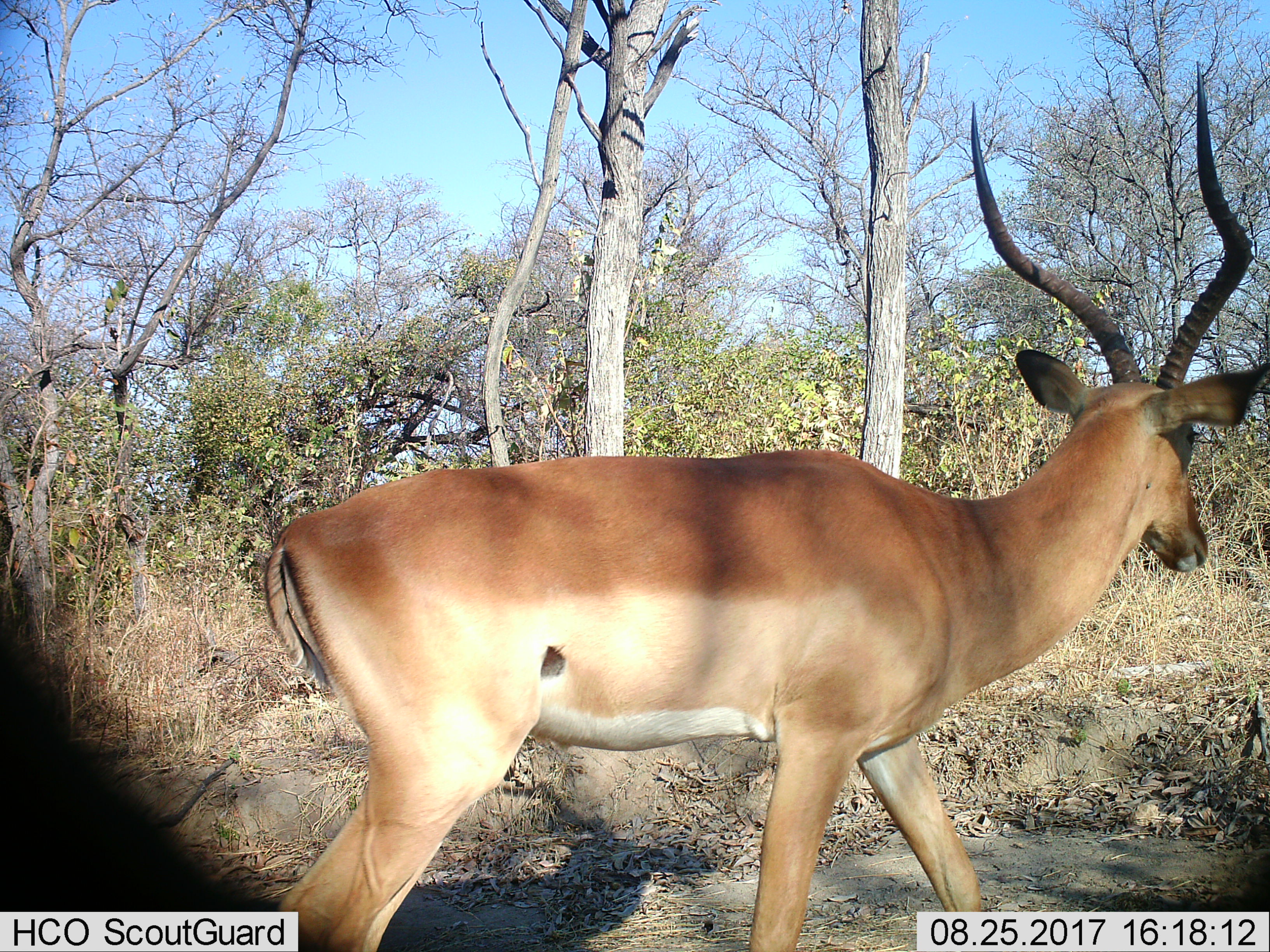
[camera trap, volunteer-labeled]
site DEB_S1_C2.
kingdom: Animalia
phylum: Chordata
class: Mammalia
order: Artiodactyla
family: Bovidae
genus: Aepyceros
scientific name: Aepyceros melampus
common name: impala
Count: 1.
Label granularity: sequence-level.